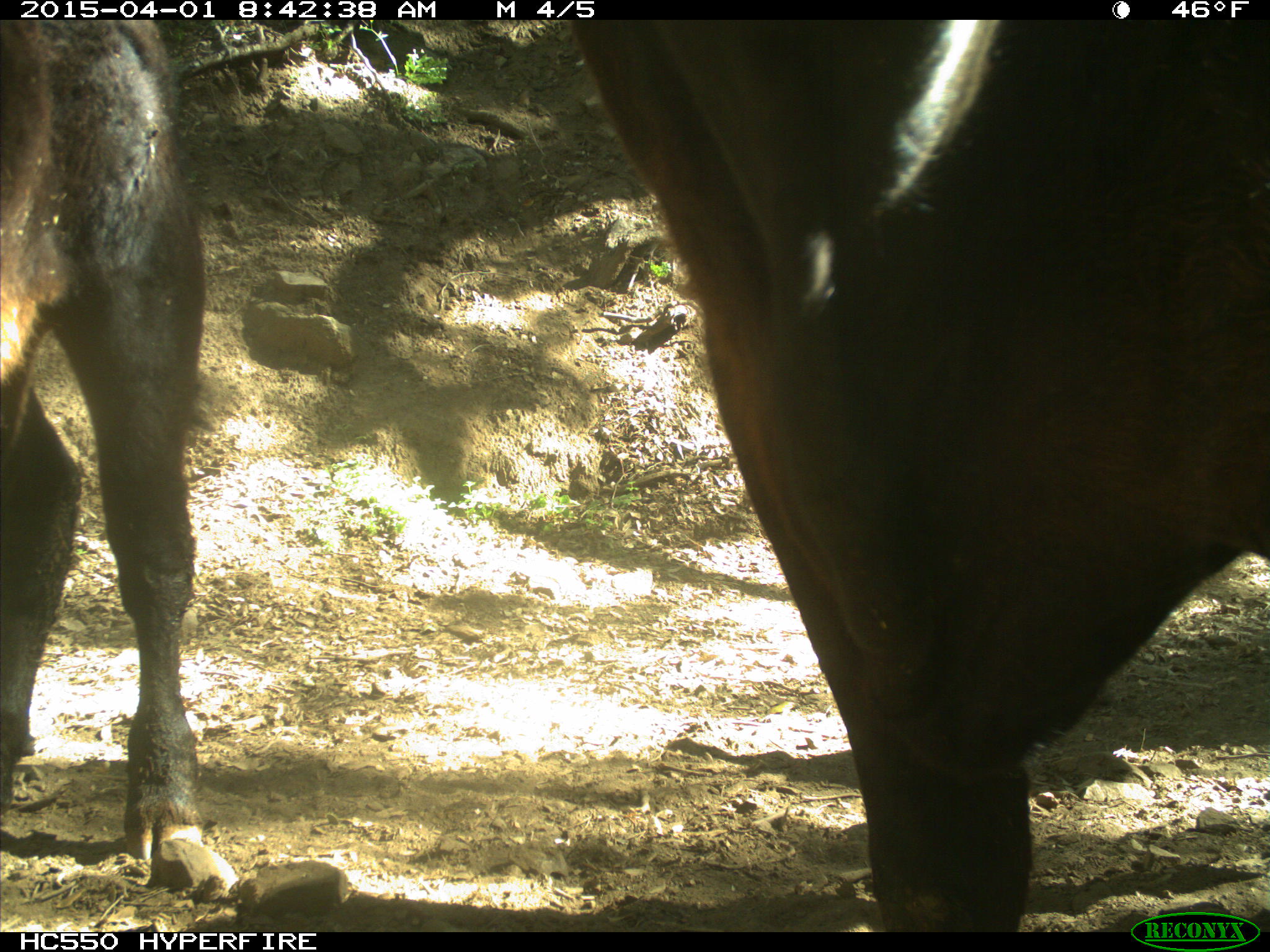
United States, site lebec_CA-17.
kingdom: Animalia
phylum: Chordata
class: Mammalia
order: Artiodactyla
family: Bovidae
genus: Bos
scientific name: Bos taurus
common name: domestic cow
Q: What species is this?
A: Bos taurus (domestic cow).